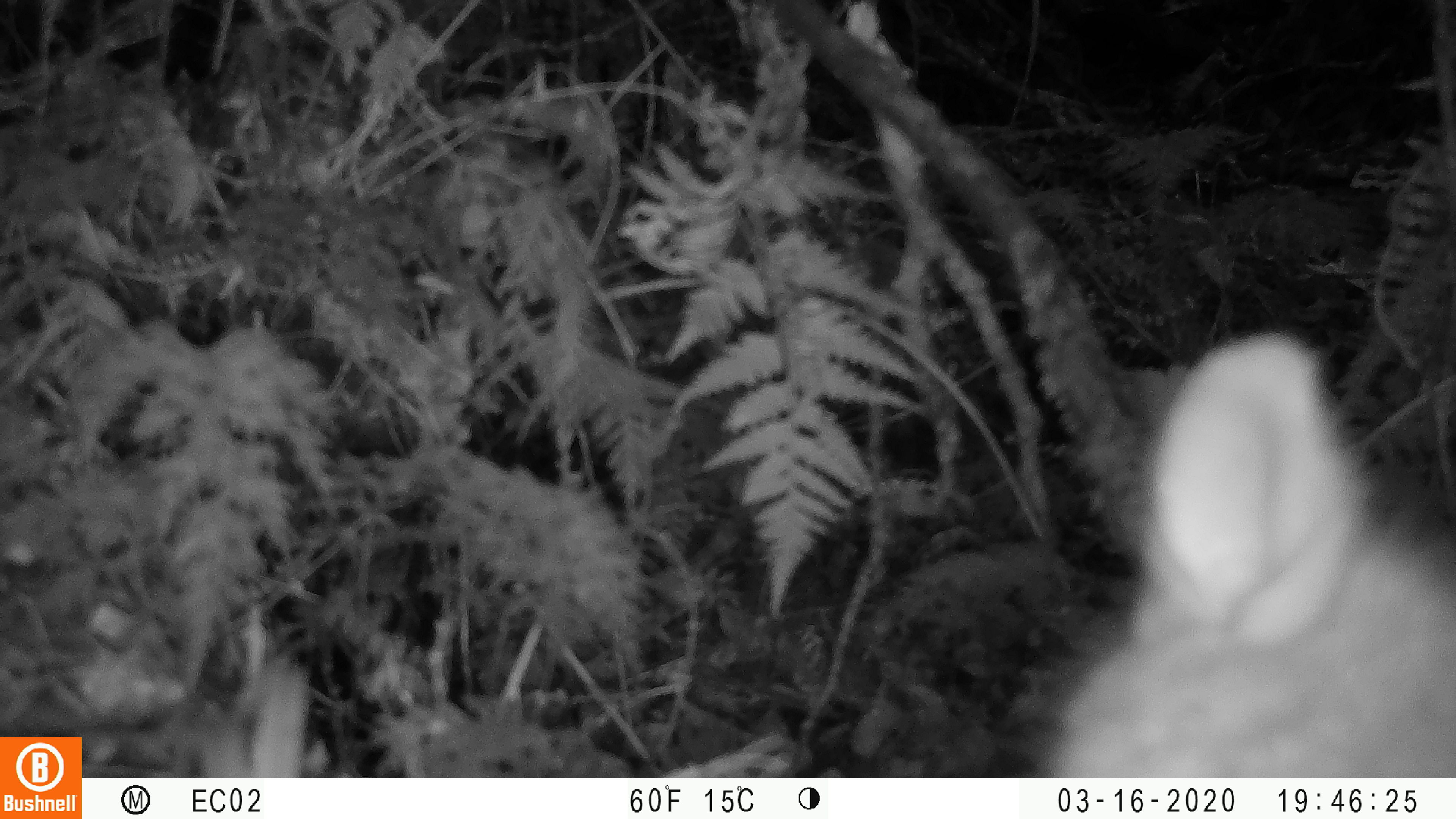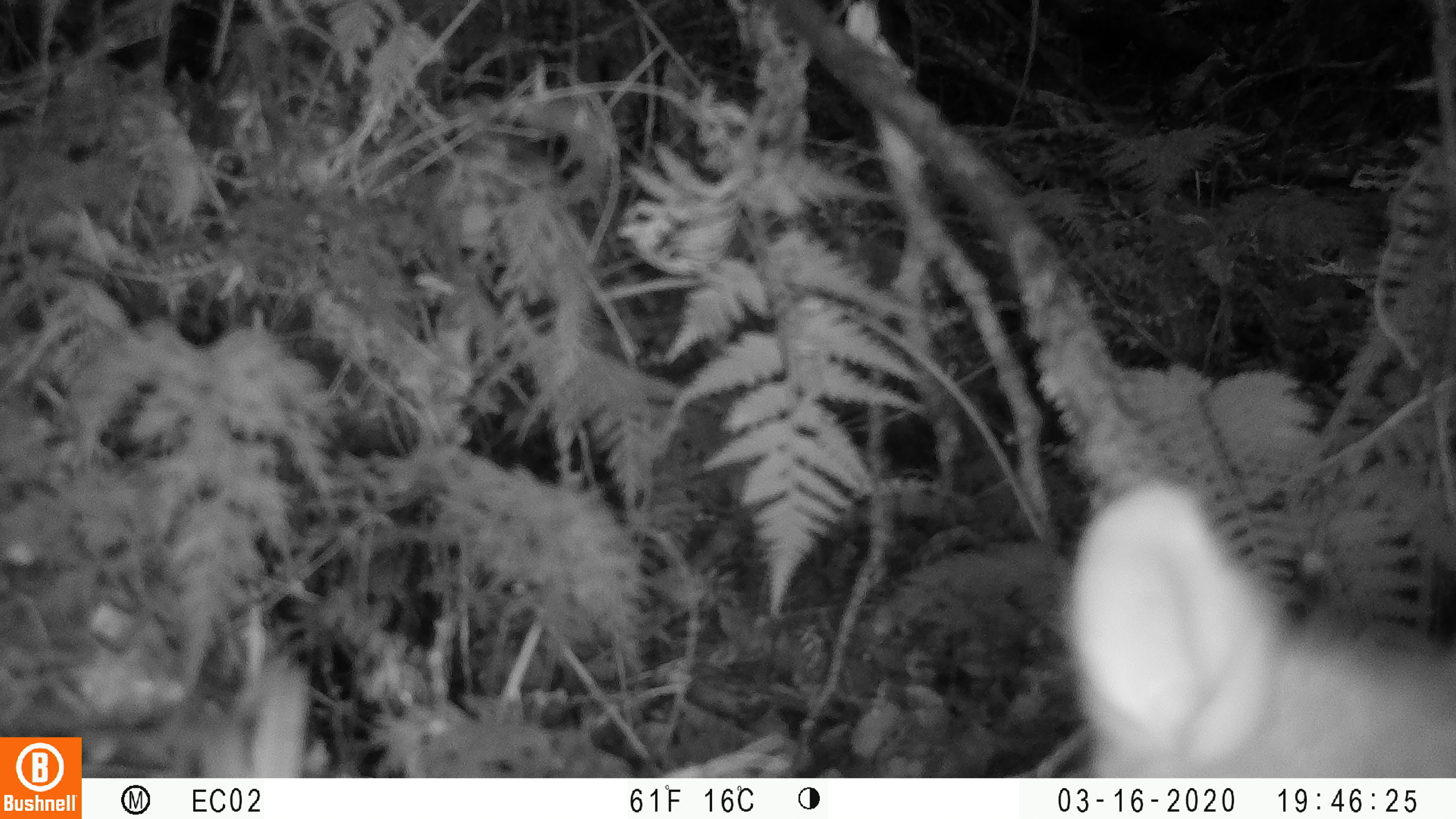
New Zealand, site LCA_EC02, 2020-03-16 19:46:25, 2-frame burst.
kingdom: Animalia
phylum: Chordata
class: Mammalia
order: Diprotodontia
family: Phalangeridae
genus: Trichosurus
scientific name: Trichosurus vulpecula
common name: common brushtail possum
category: possum